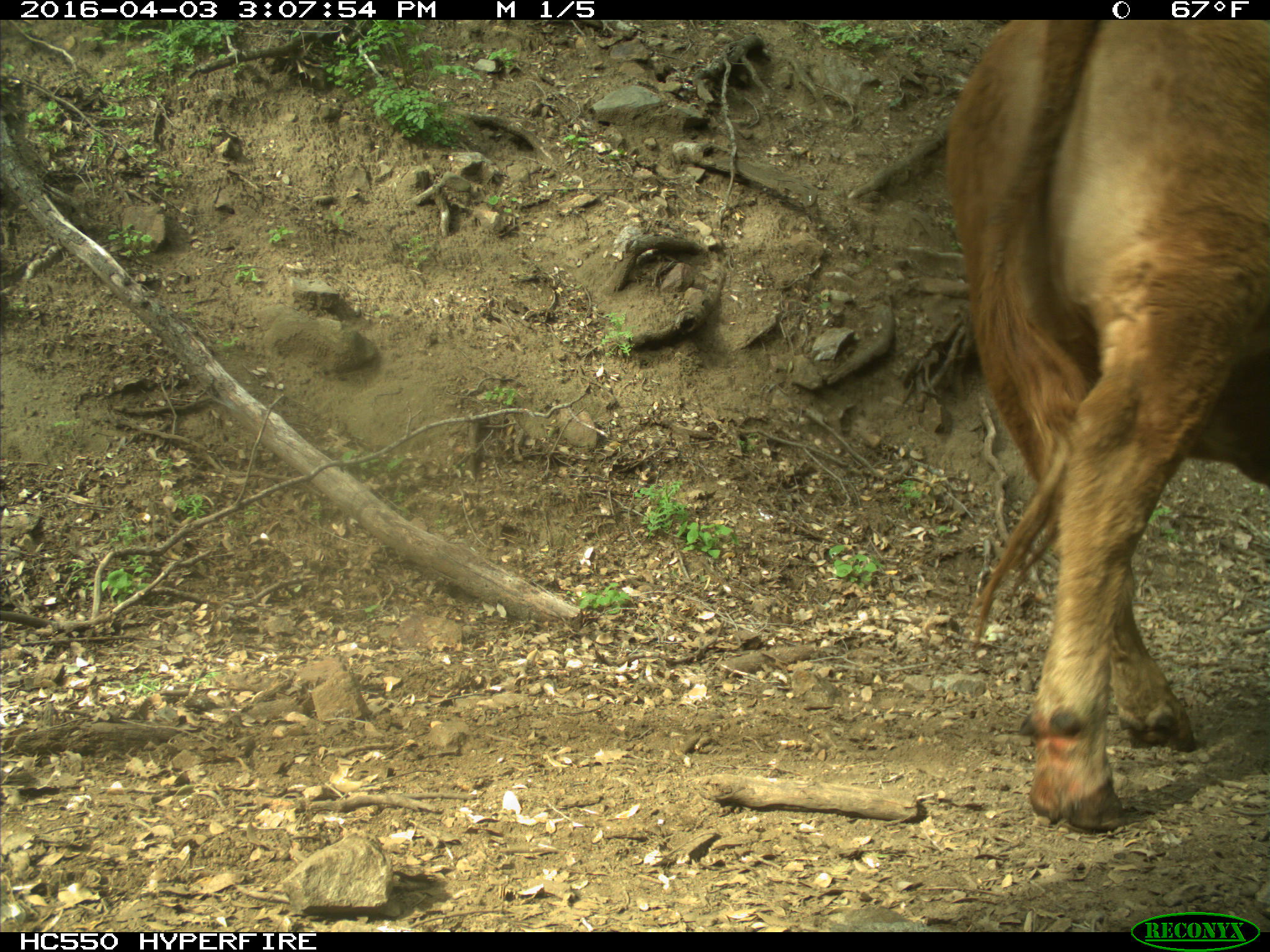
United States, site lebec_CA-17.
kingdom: Animalia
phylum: Chordata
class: Mammalia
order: Artiodactyla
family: Bovidae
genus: Bos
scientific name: Bos taurus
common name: domestic cow